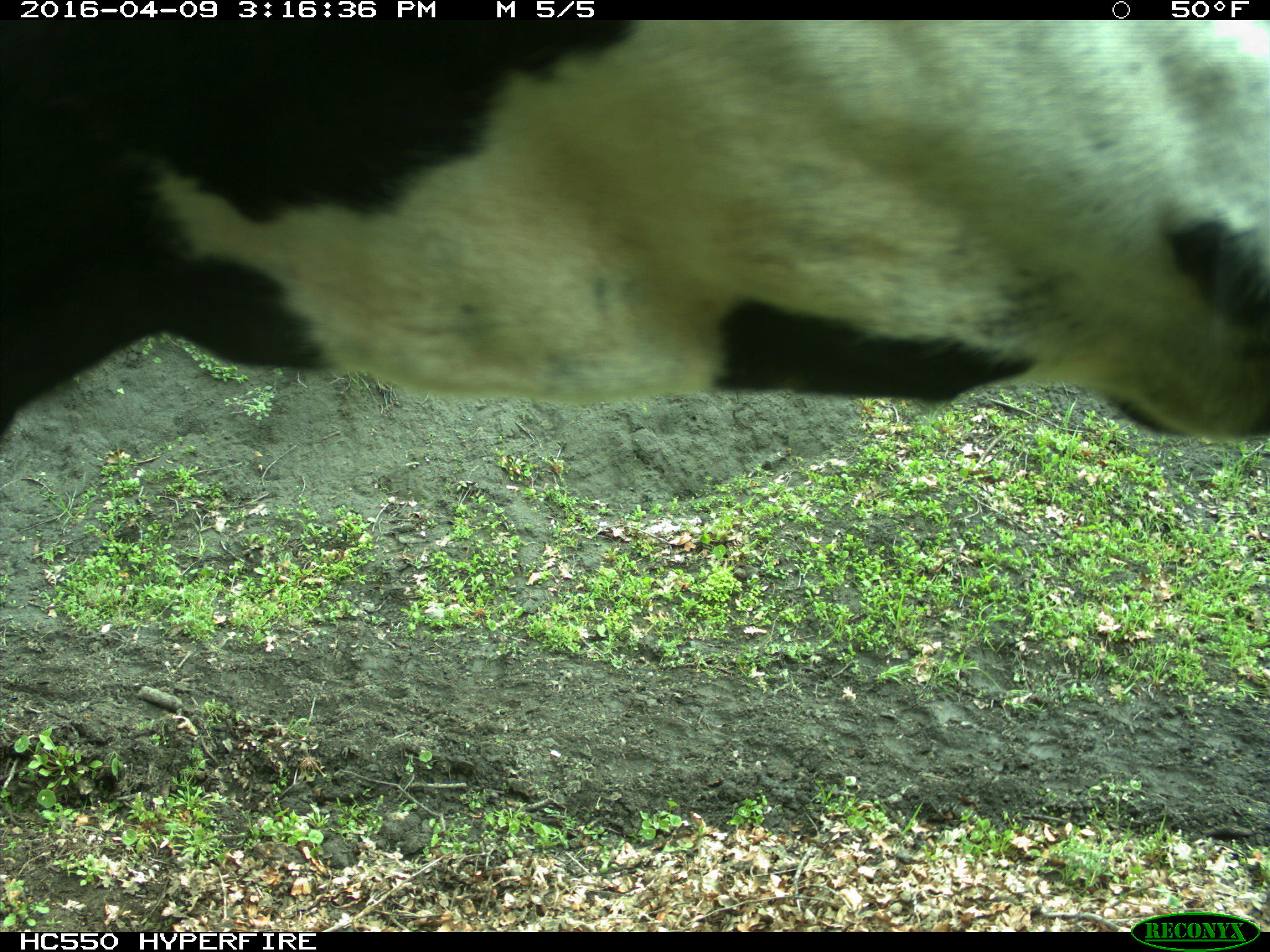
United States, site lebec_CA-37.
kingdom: Animalia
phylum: Chordata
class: Mammalia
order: Artiodactyla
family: Bovidae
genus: Bos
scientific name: Bos taurus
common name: domestic cow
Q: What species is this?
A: Bos taurus (domestic cow).